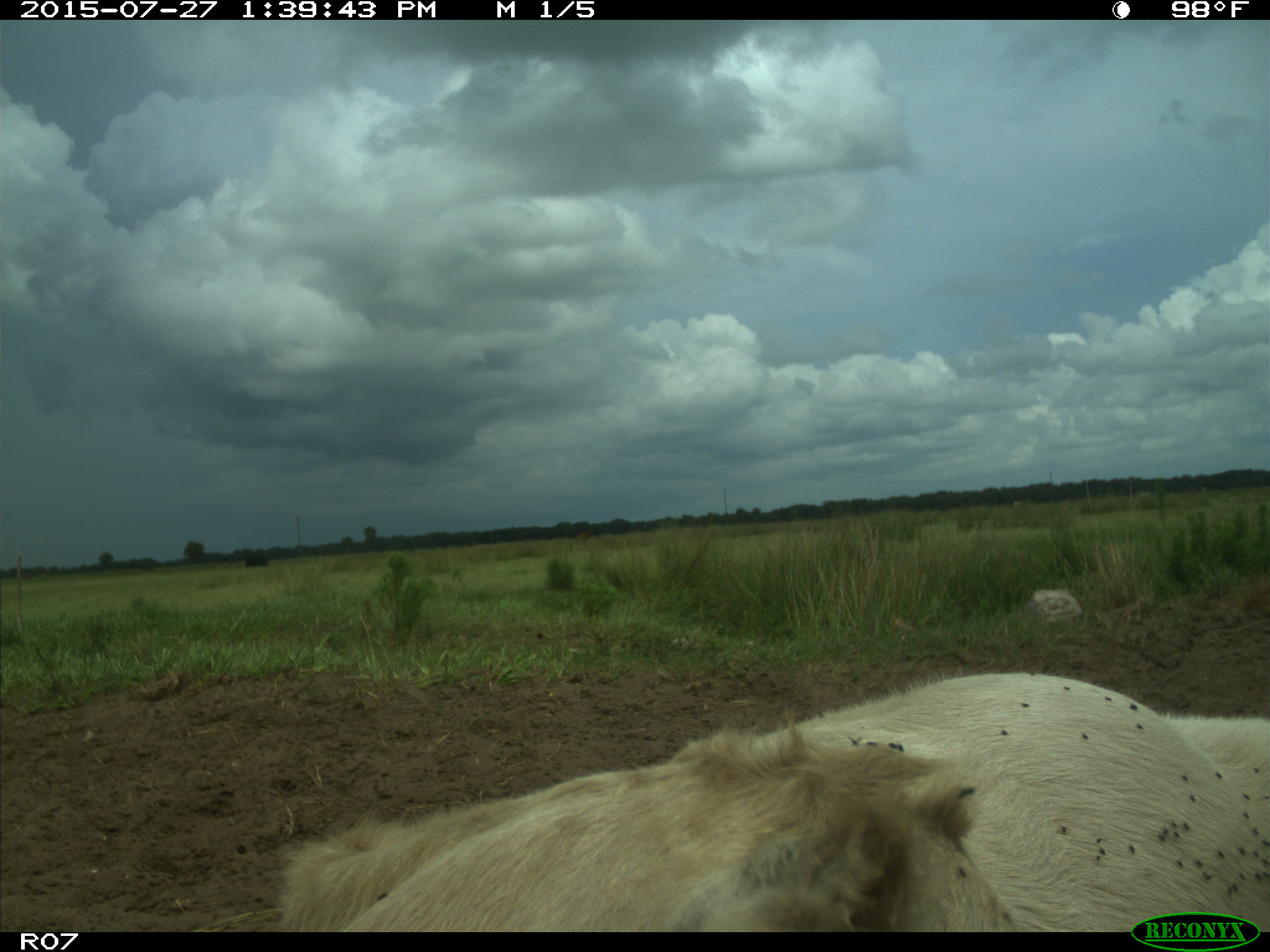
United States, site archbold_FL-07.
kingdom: Animalia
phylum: Chordata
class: Mammalia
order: Artiodactyla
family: Bovidae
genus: Bos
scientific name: Bos taurus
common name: domestic cow